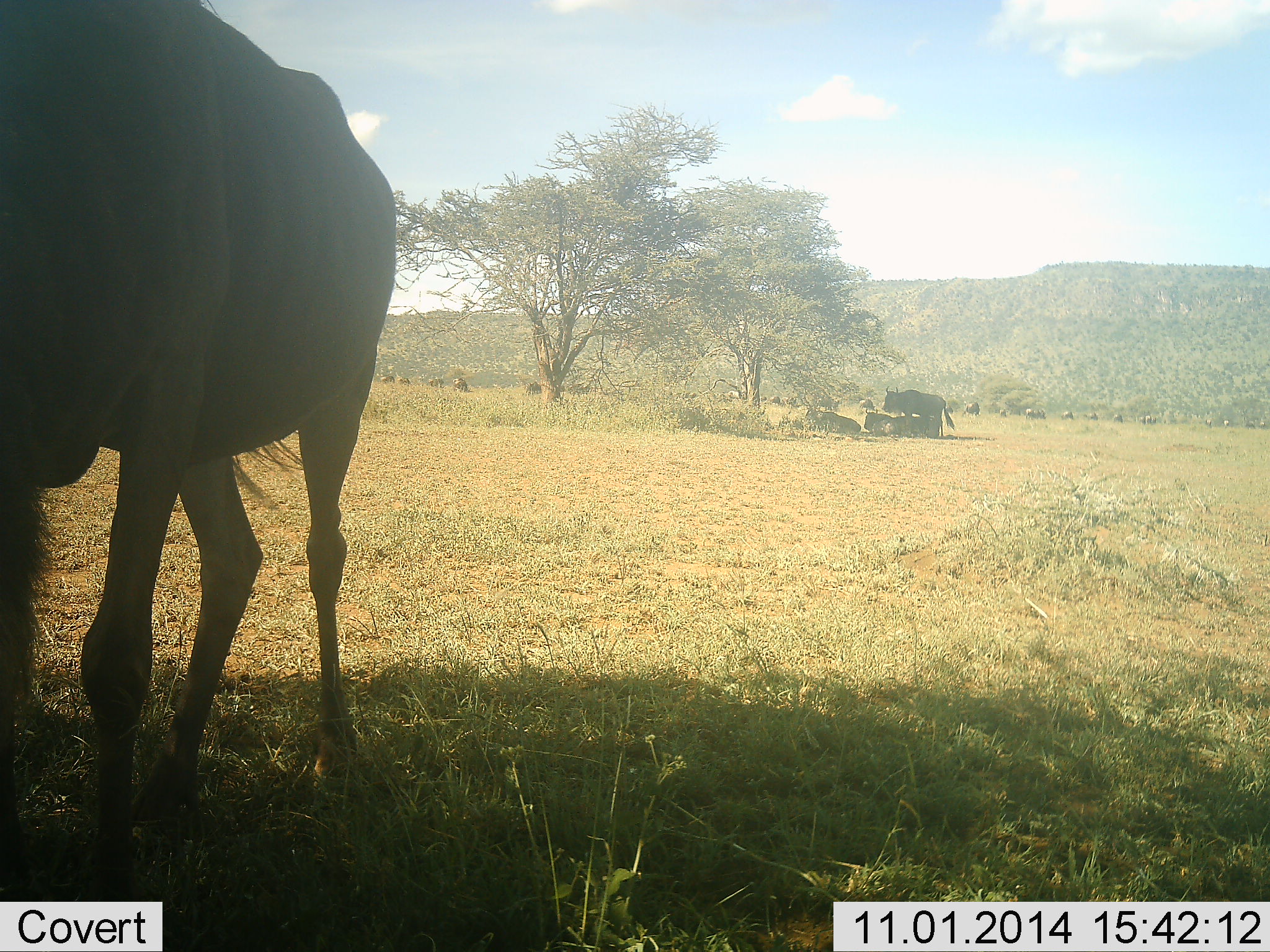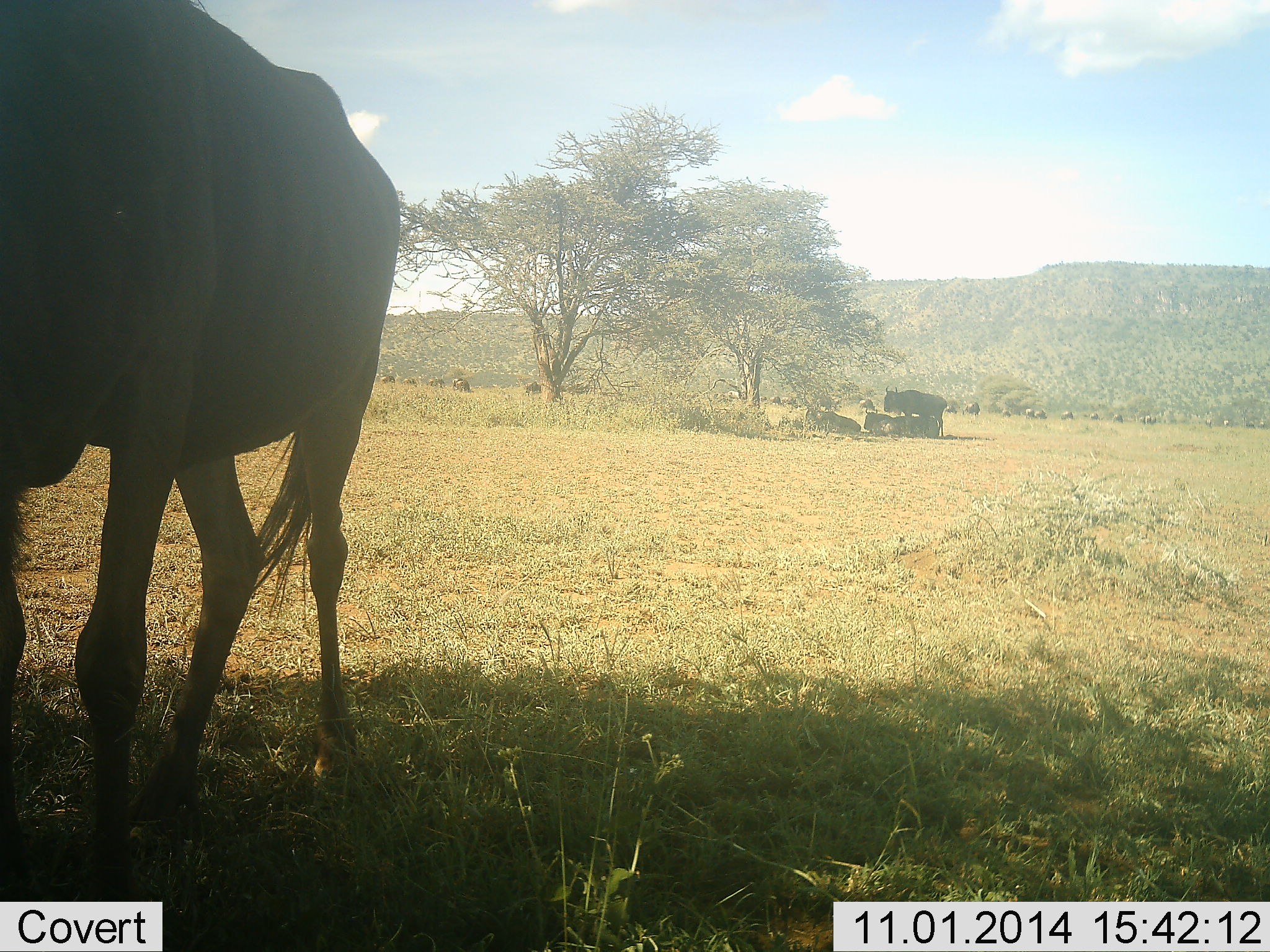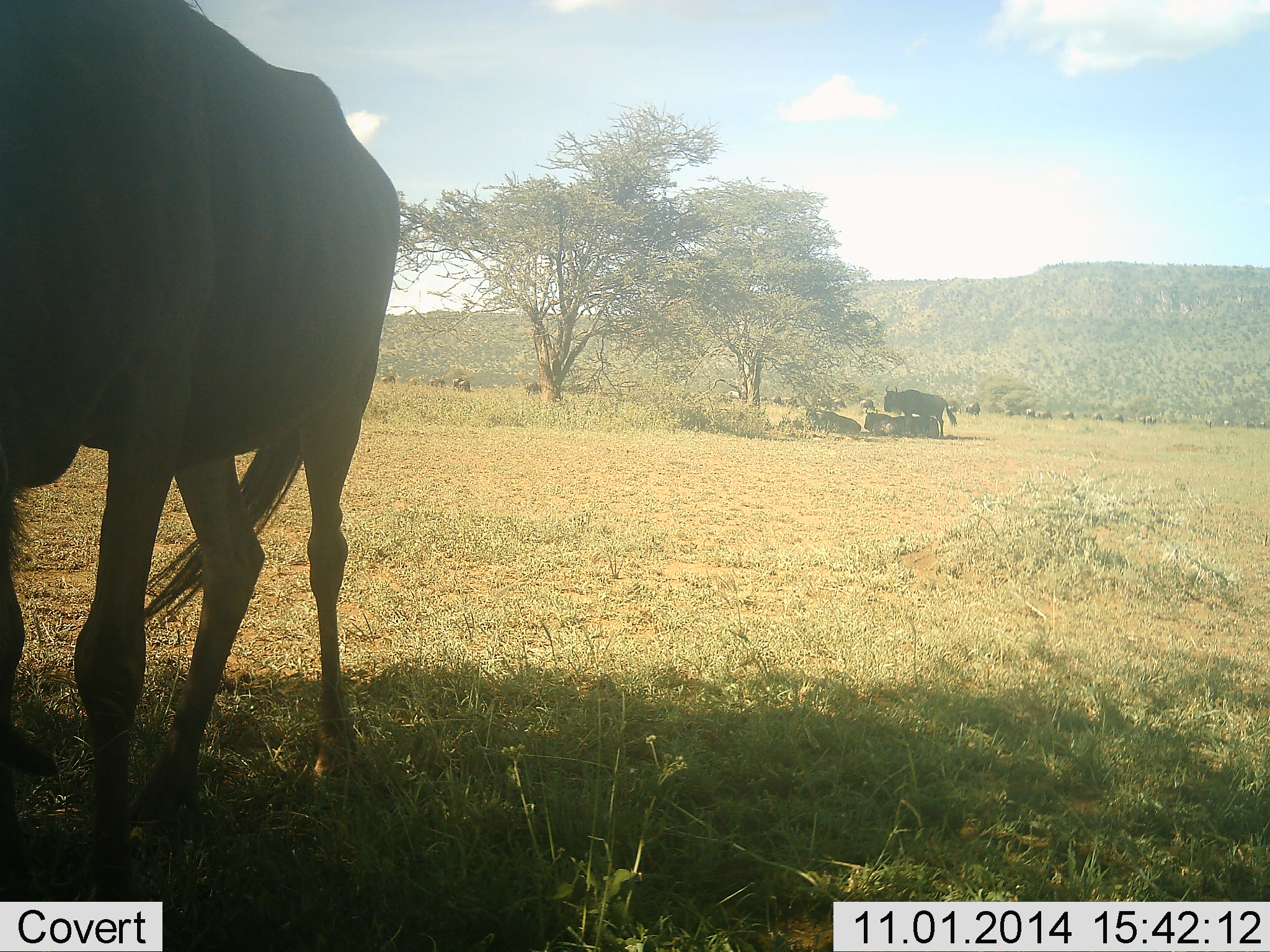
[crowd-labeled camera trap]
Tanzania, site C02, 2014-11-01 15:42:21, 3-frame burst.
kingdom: Animalia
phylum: Chordata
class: Mammalia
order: Artiodactyla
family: Bovidae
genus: Connochaetes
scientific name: Connochaetes taurinus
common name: blue wildebeest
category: wildebeest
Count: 11-50.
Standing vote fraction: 60%.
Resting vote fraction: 90%.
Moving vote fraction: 30%.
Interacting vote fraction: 20%.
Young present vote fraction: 0%.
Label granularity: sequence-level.